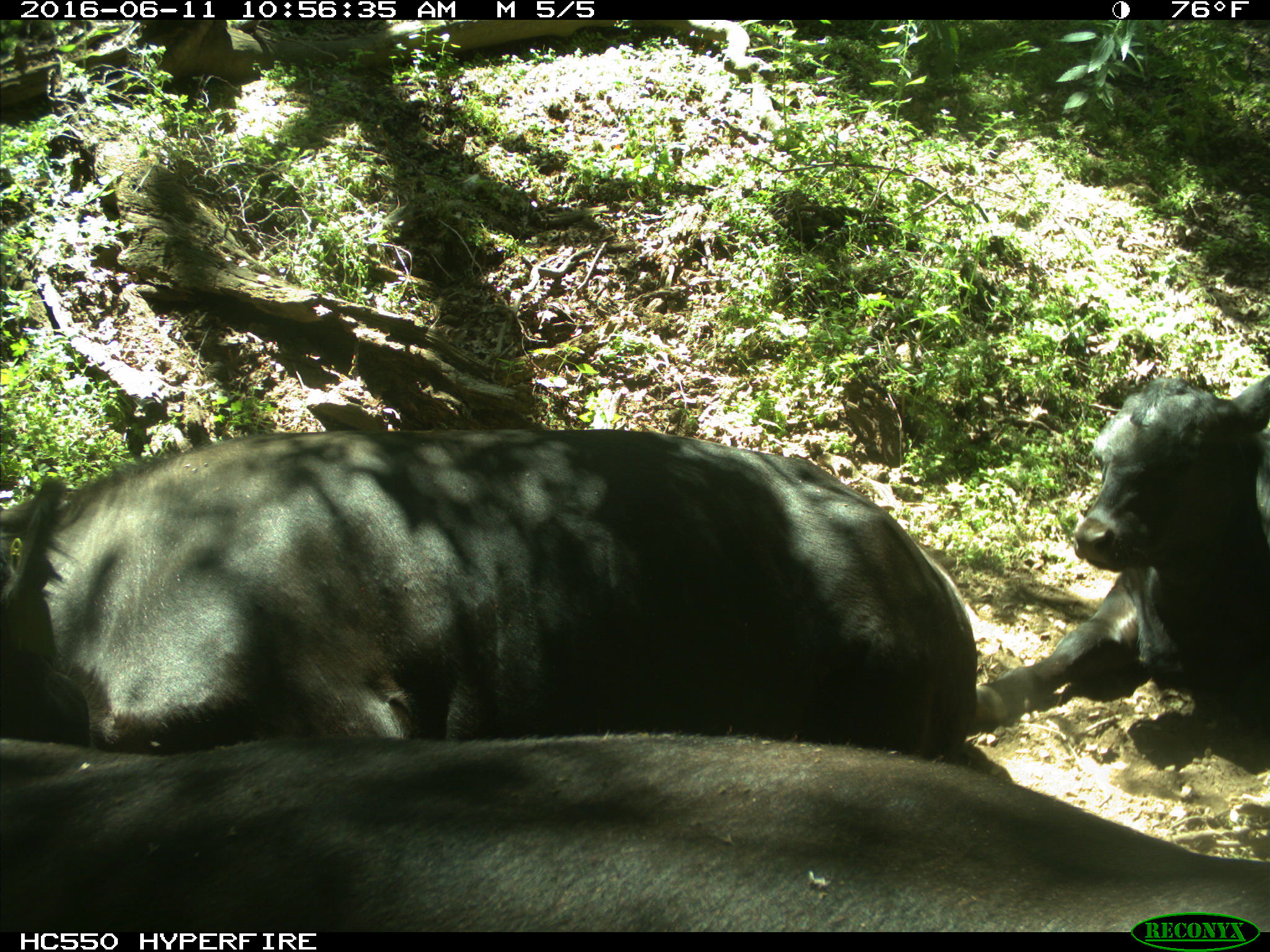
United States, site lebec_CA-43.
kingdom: Animalia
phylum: Chordata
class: Mammalia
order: Artiodactyla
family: Bovidae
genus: Bos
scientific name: Bos taurus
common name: domestic cow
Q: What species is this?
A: Bos taurus (domestic cow).